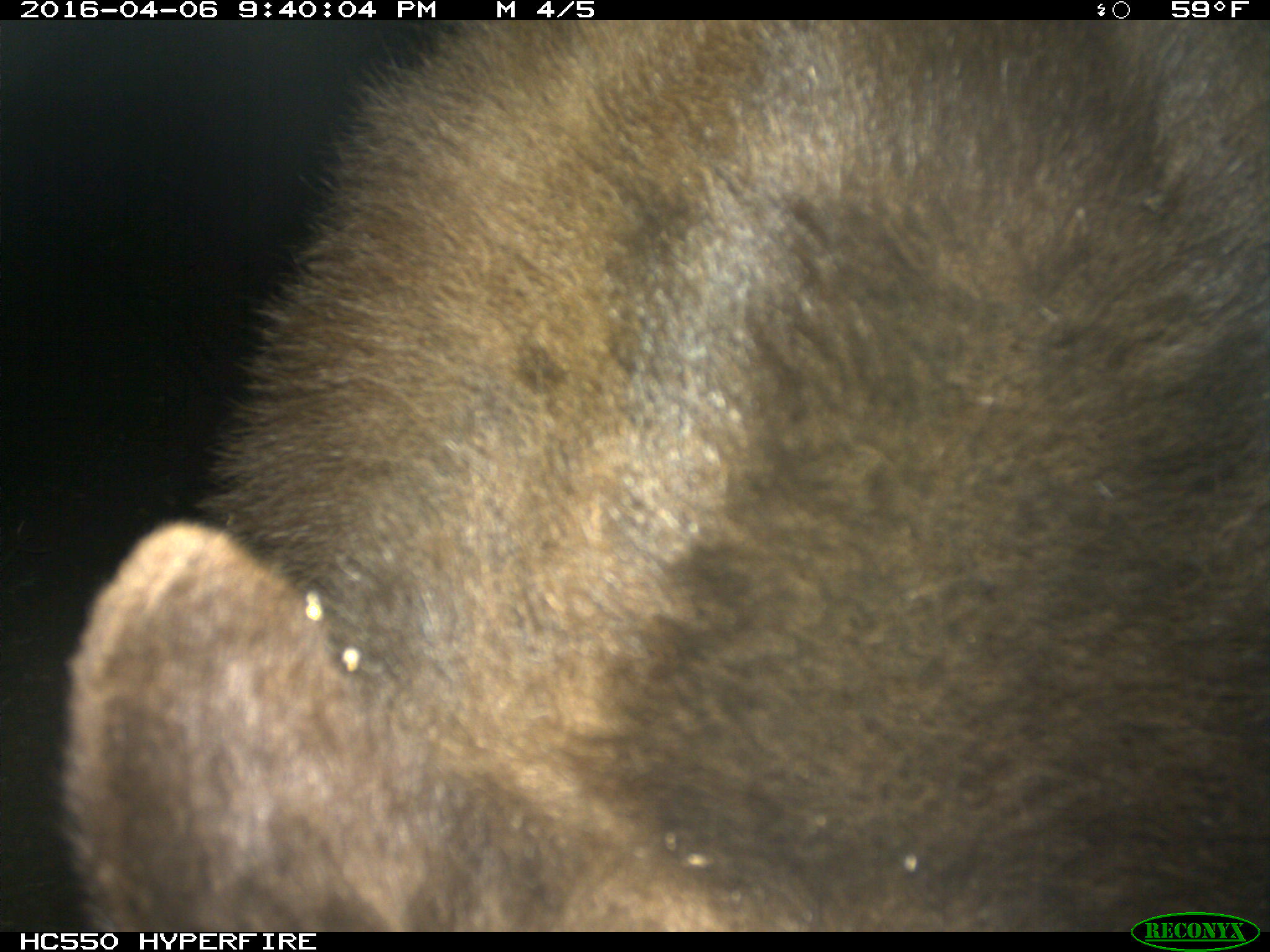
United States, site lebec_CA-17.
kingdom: Animalia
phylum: Chordata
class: Mammalia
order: Carnivora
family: Ursidae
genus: Ursus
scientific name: Ursus americanus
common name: american black bear